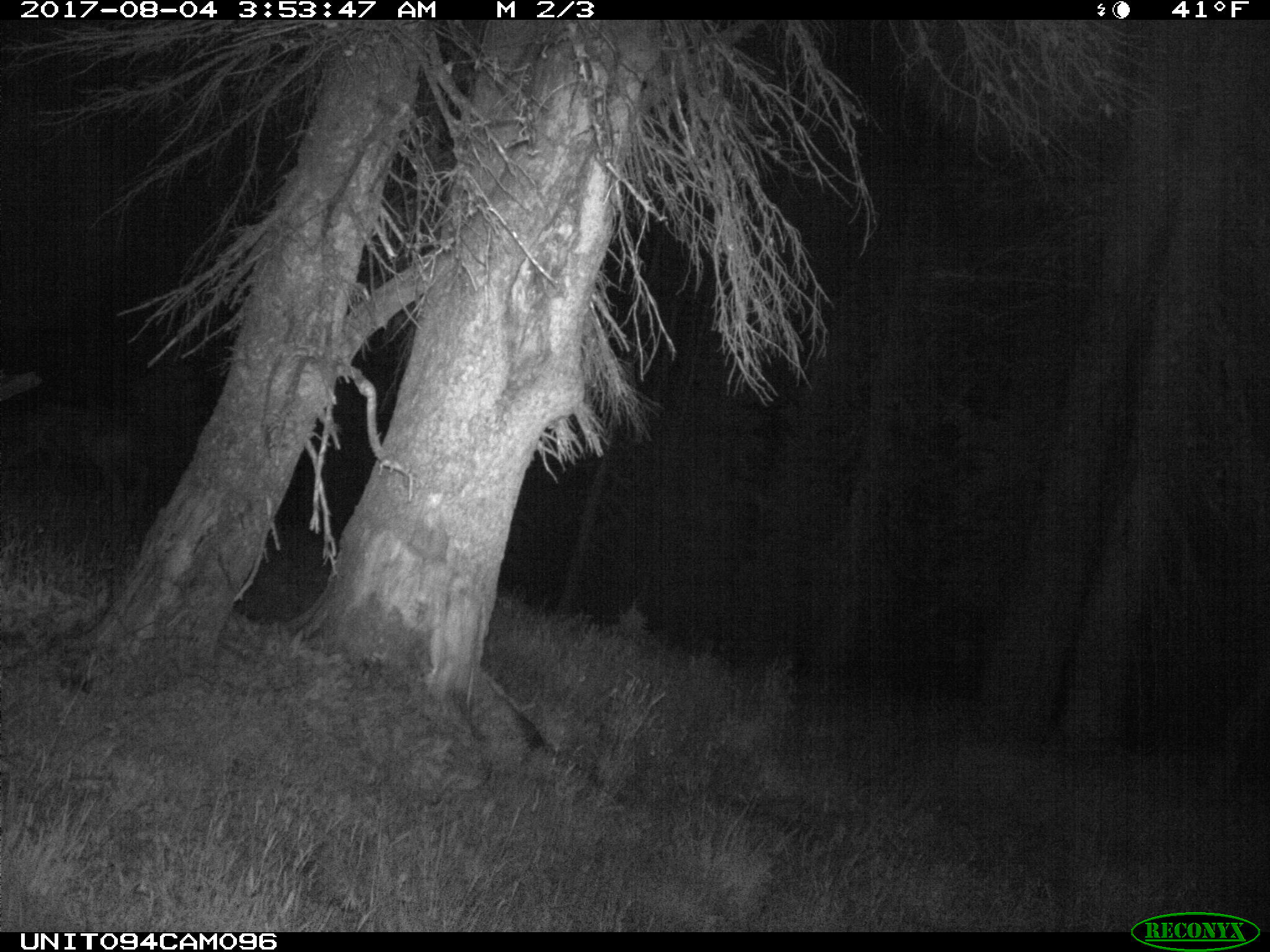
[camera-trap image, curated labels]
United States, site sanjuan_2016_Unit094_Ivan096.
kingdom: Animalia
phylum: Chordata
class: Mammalia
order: Artiodactyla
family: Cervidae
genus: Odocoileus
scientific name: Odocoileus hemionus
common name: mule deer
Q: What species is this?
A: Odocoileus hemionus (mule deer).